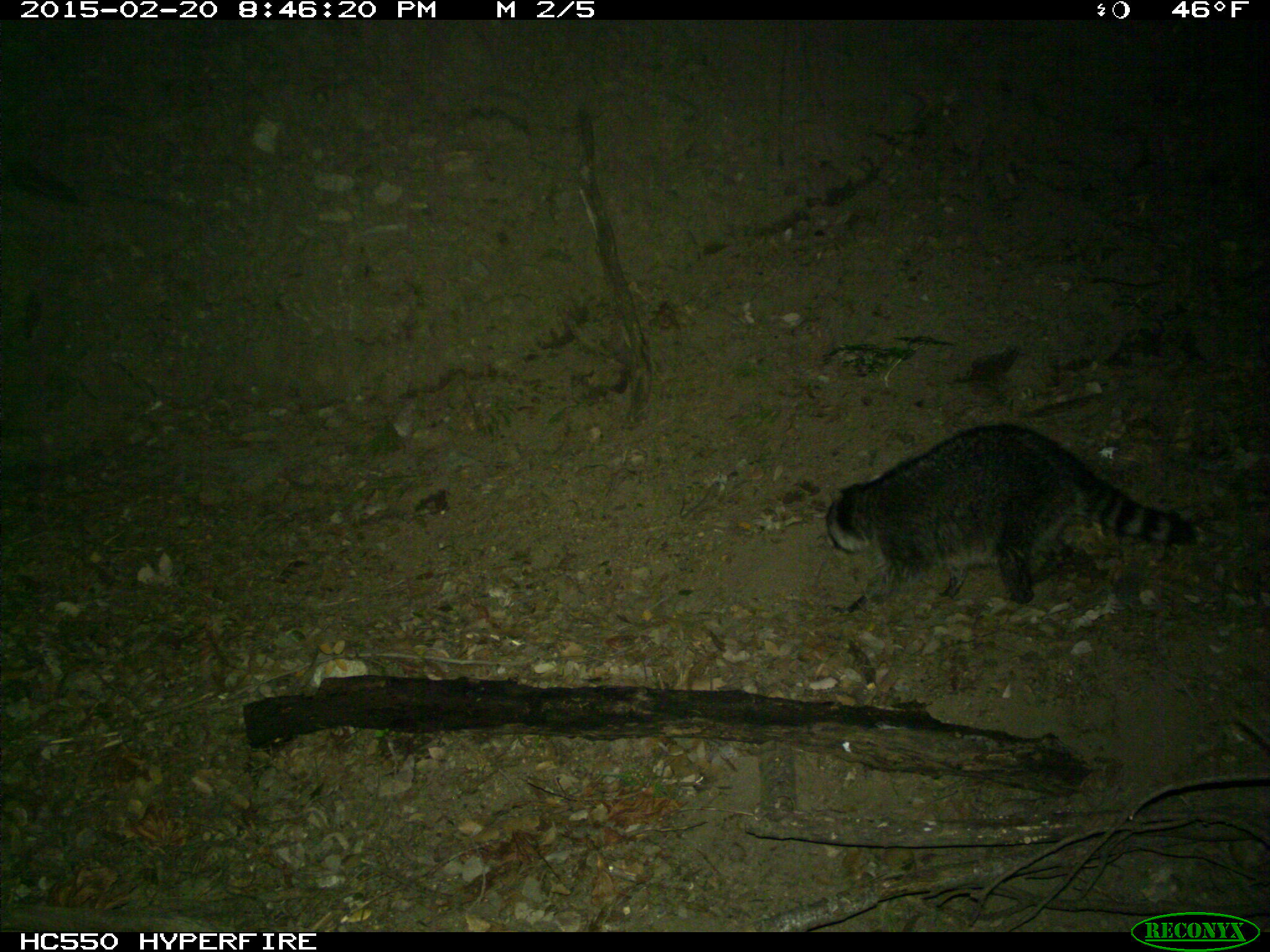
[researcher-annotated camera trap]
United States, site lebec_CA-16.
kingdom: Animalia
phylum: Chordata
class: Mammalia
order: Carnivora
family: Procyonidae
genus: Procyon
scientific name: Procyon lotor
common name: common raccoon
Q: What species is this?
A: Procyon lotor (common raccoon).